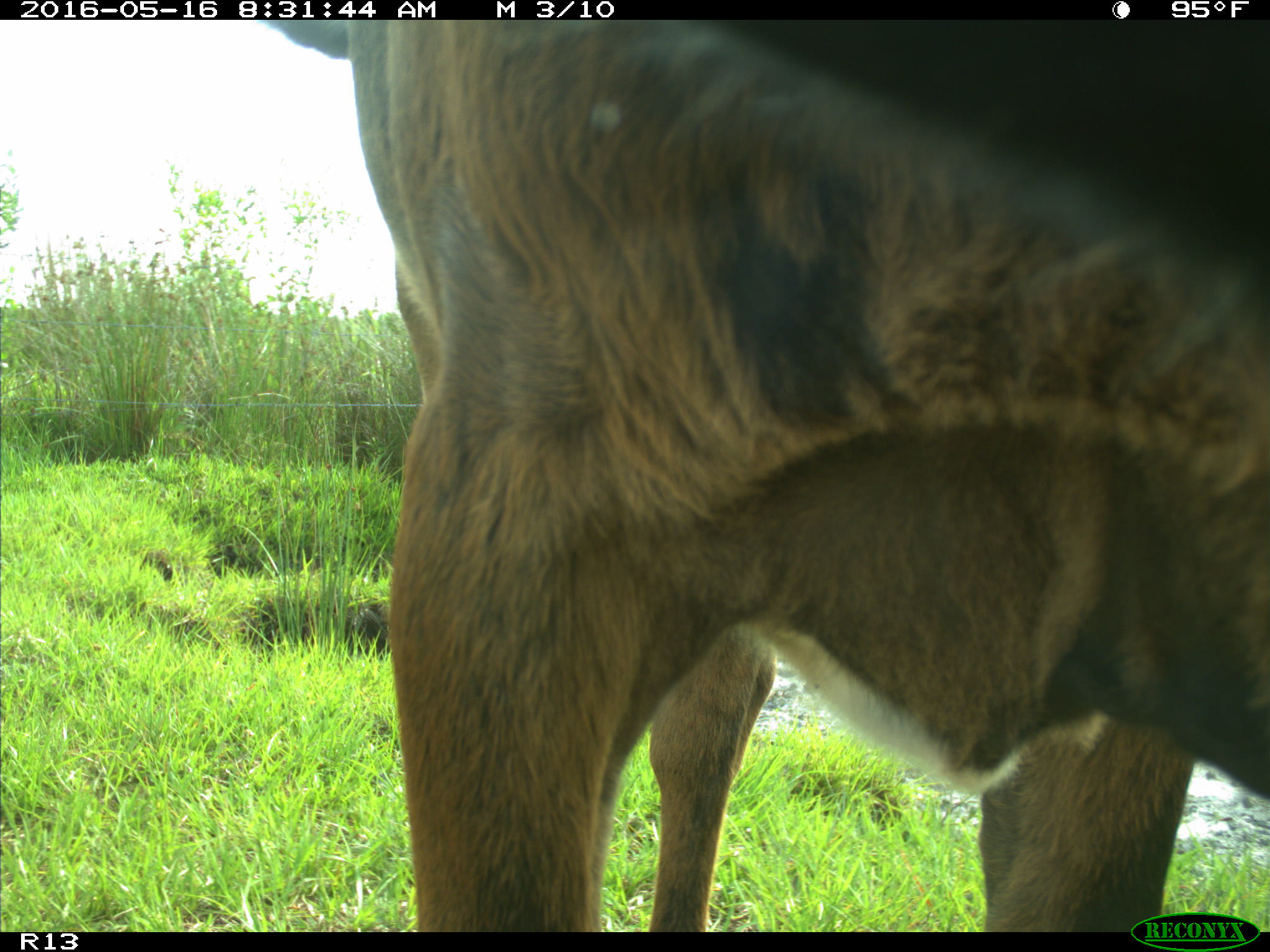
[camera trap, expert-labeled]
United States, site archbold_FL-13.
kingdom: Animalia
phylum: Chordata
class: Mammalia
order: Artiodactyla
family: Bovidae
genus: Bos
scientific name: Bos taurus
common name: domestic cow